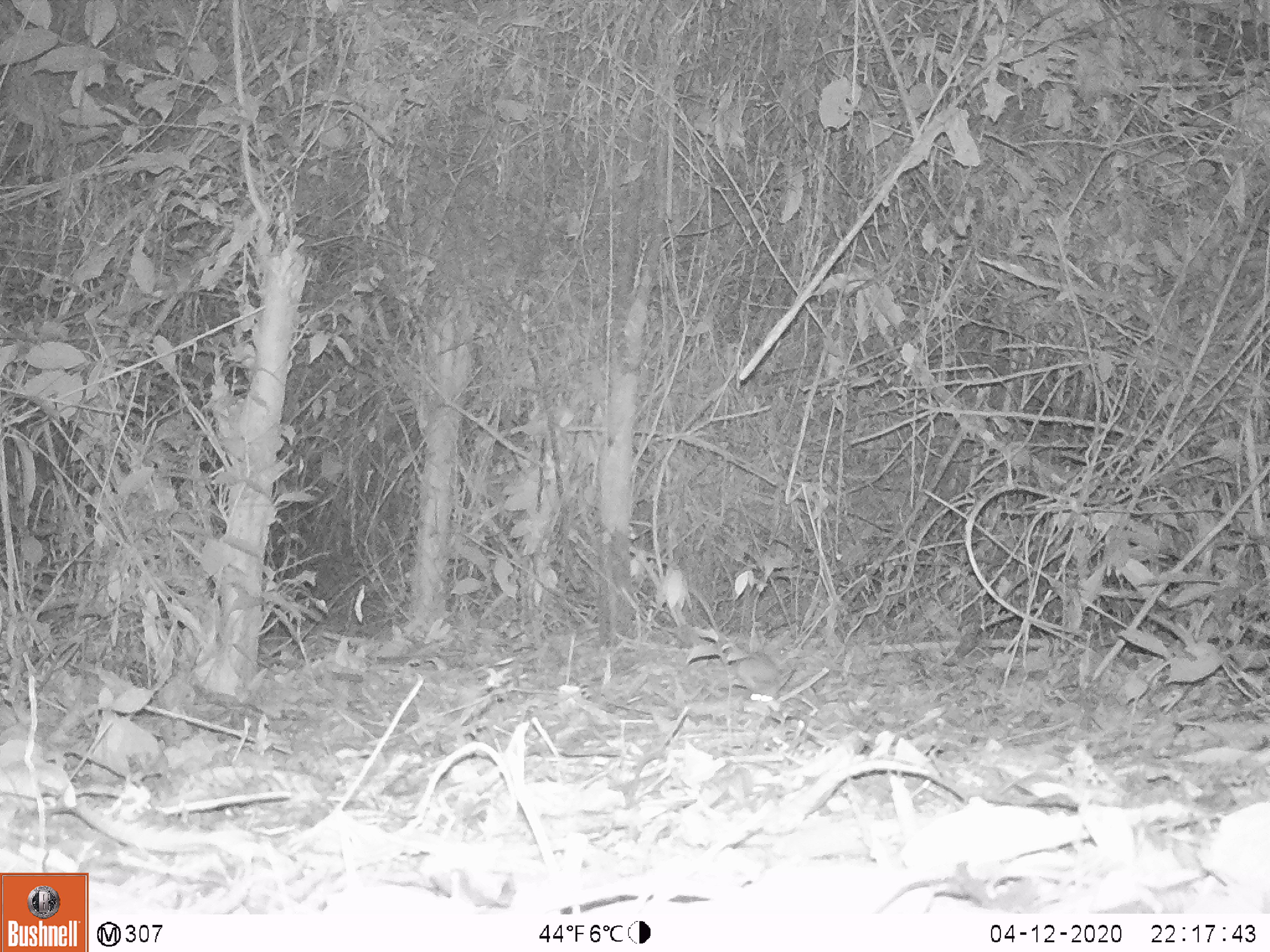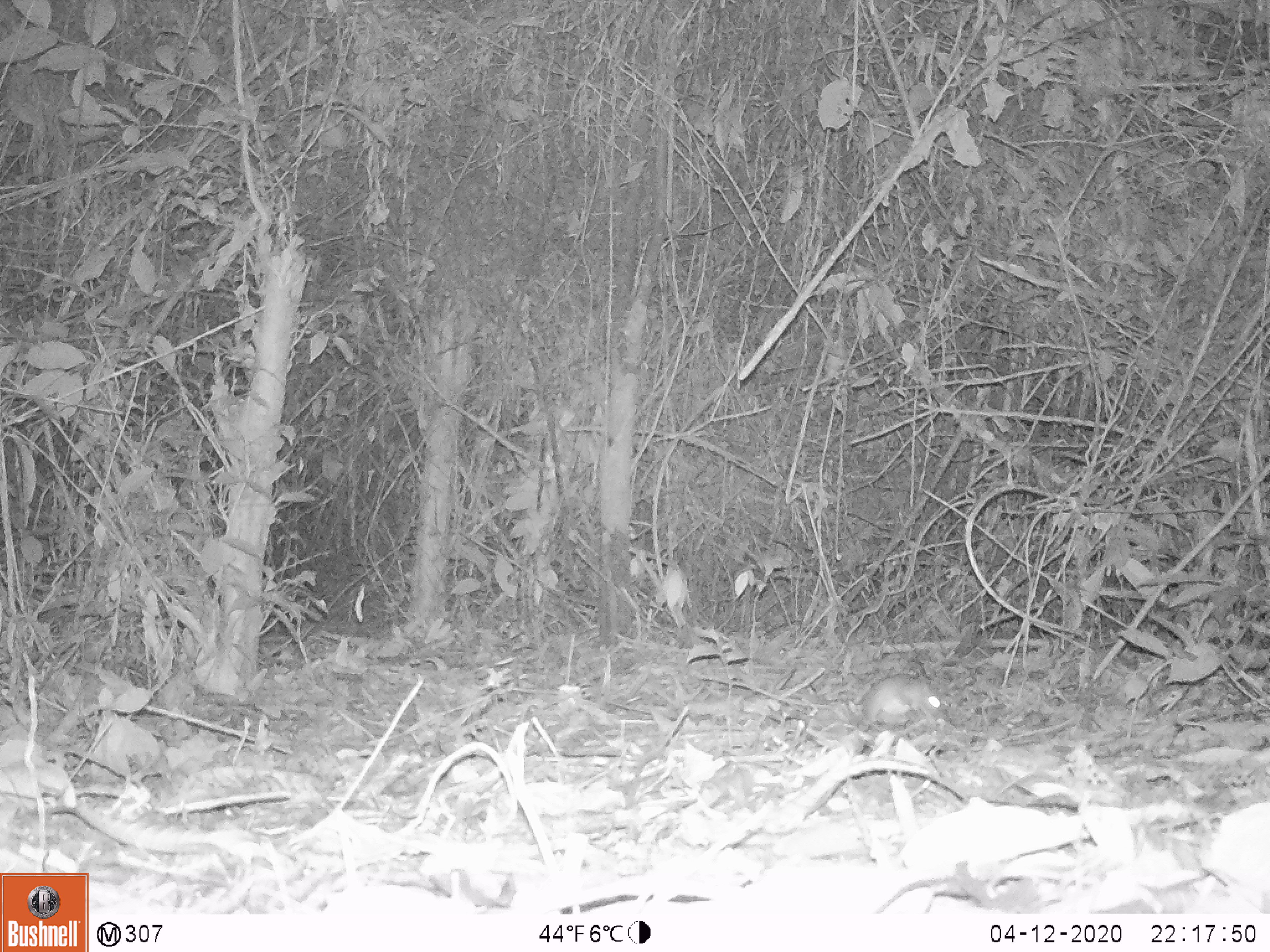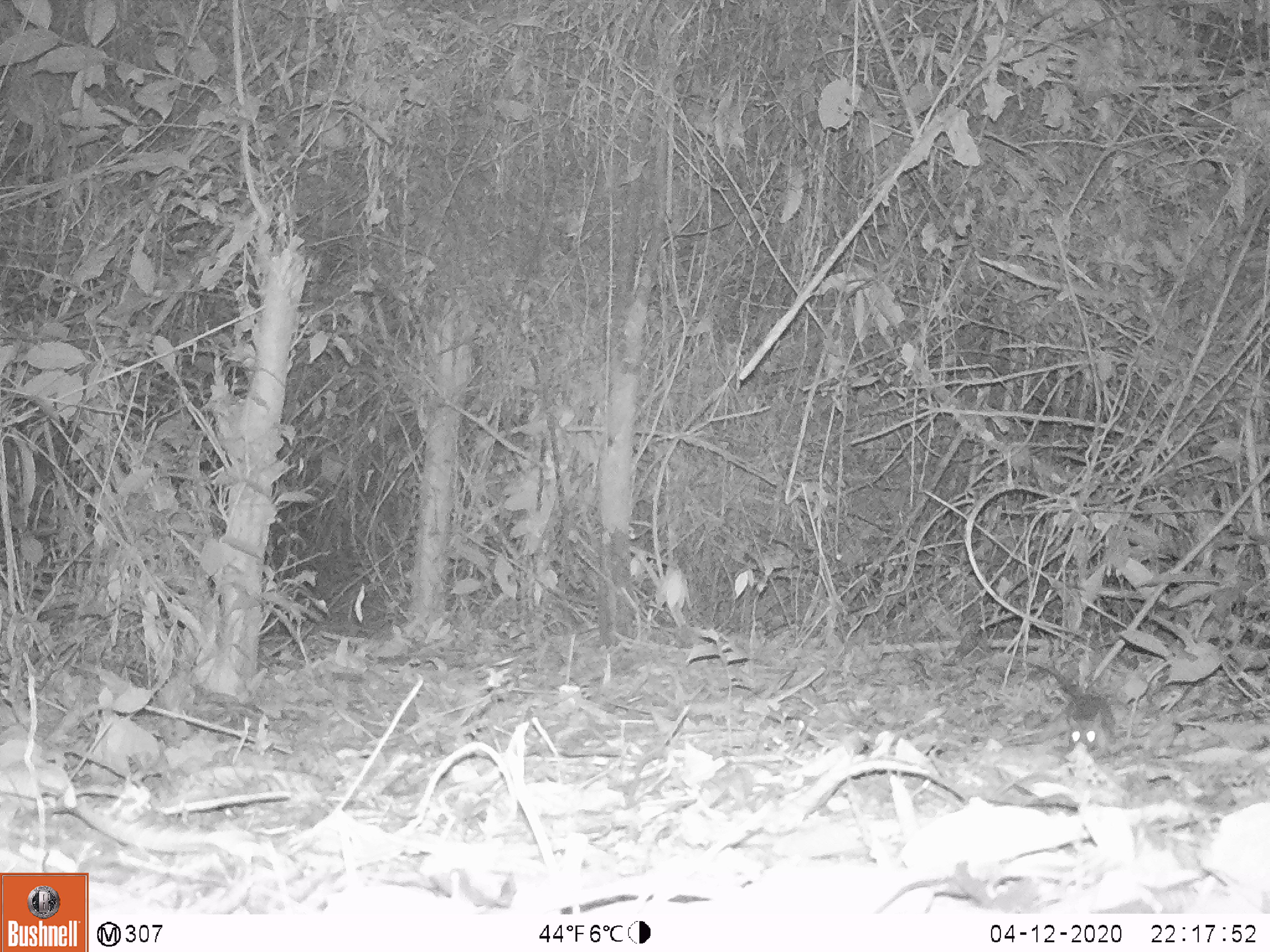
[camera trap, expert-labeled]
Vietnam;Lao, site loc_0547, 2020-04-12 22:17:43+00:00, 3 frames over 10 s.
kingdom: Animalia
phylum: Chordata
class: Mammalia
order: Rodentia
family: Muridae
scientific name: Muridae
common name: old-world mice and rats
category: unidentified murid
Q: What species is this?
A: Unidentified murid (old-world mice and rats) (Muridae).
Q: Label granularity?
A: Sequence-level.